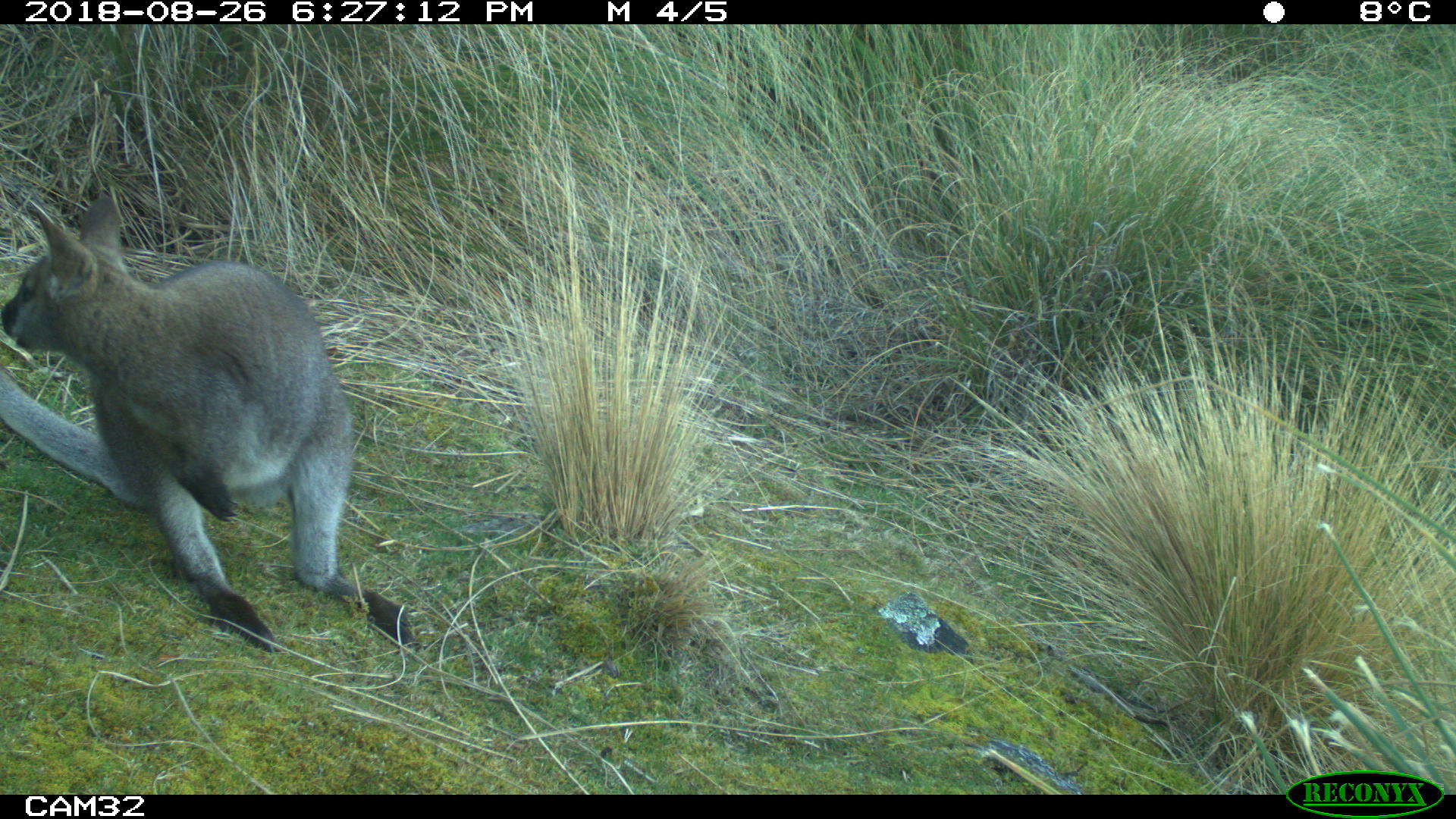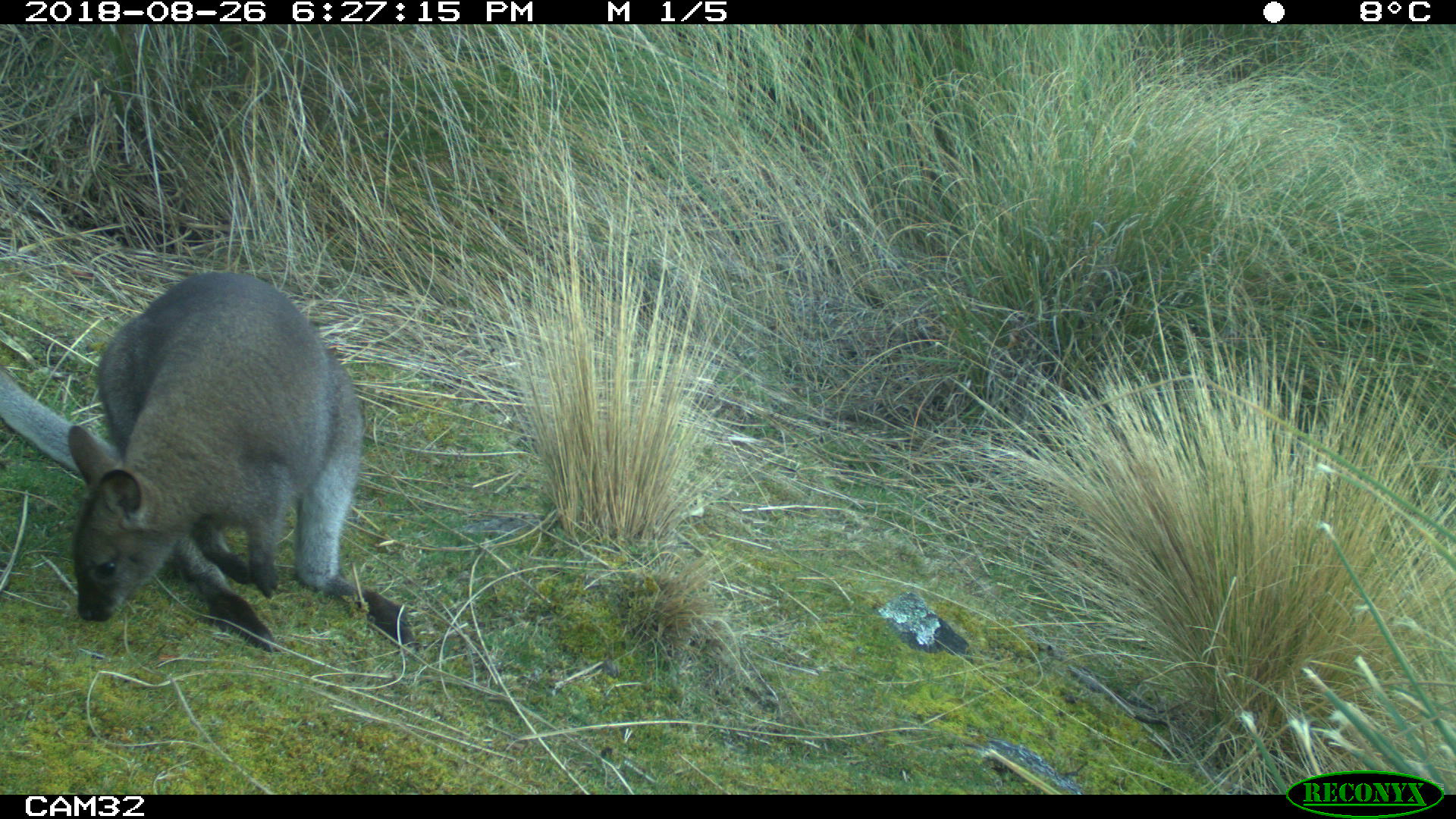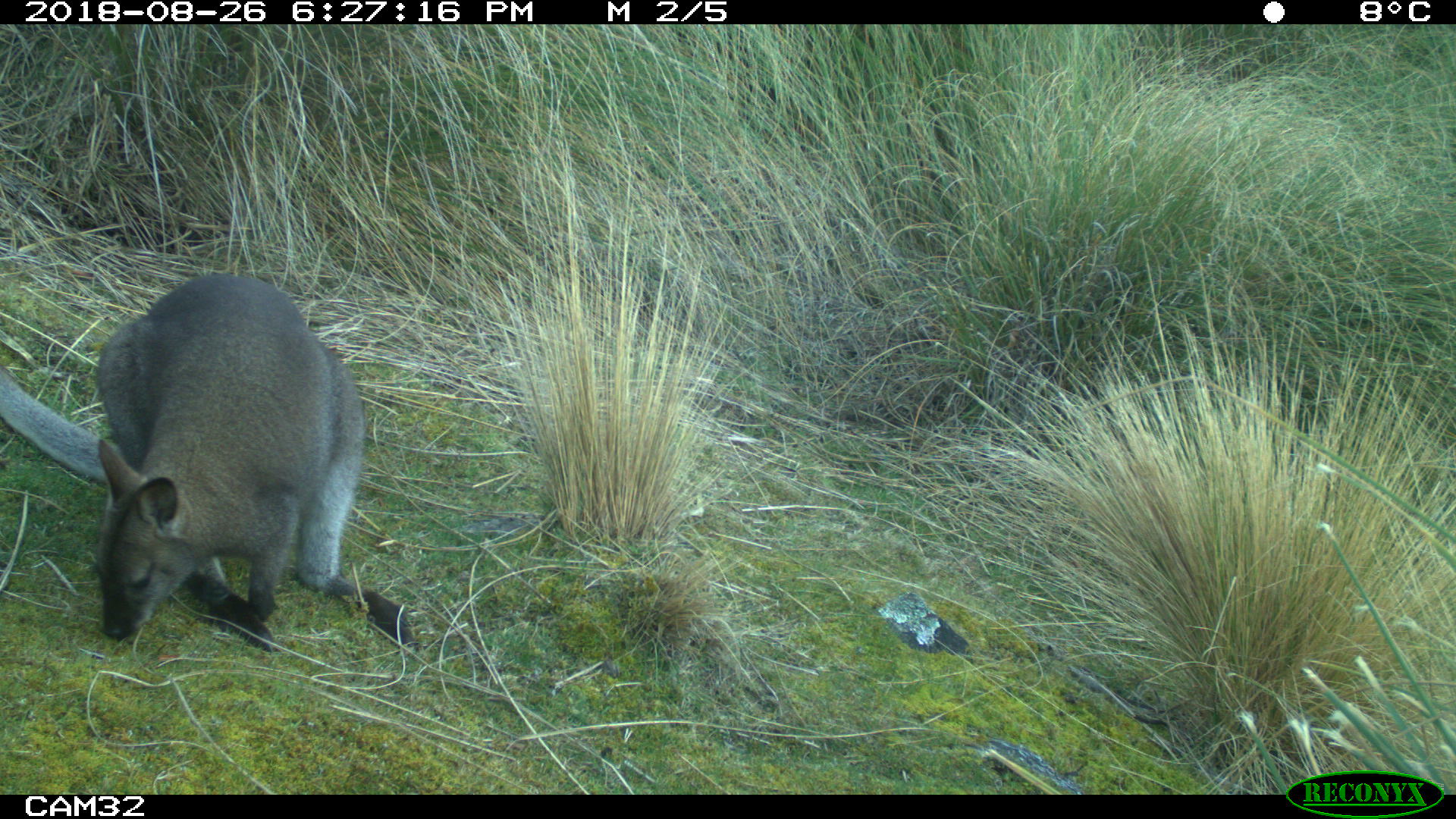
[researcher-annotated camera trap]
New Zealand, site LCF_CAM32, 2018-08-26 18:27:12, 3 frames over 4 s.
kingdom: Animalia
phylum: Chordata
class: Mammalia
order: Diprotodontia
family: Macropodidae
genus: Notamacropus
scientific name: Notamacropus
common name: wallaby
Wallaby (Notamacropus).